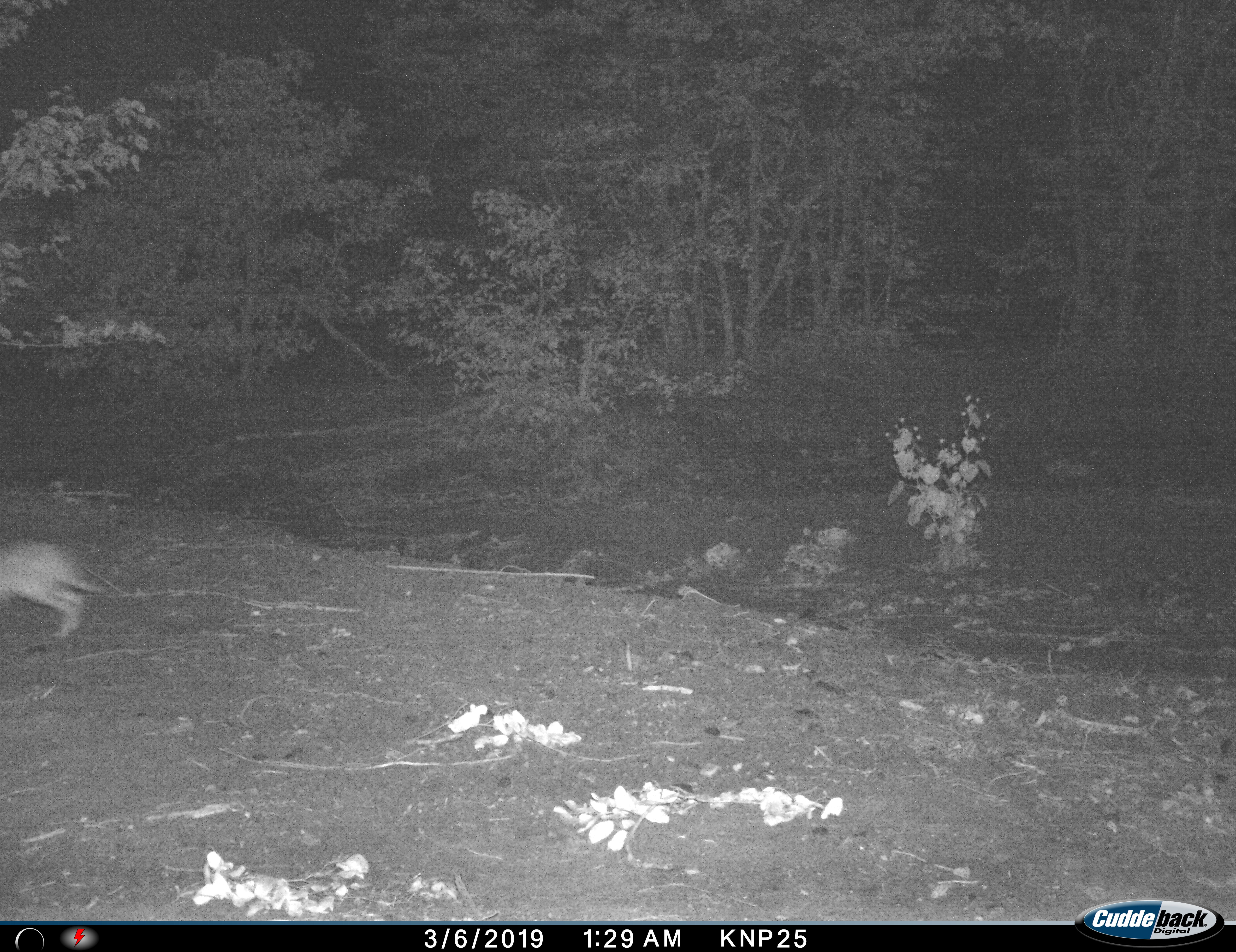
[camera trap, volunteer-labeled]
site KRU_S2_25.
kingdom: Animalia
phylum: Chordata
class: Mammalia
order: Lagomorpha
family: Leporidae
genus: Lepus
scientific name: Lepus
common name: hare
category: hareunknown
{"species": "hareunknown (hare) (Lepus)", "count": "1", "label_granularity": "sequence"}